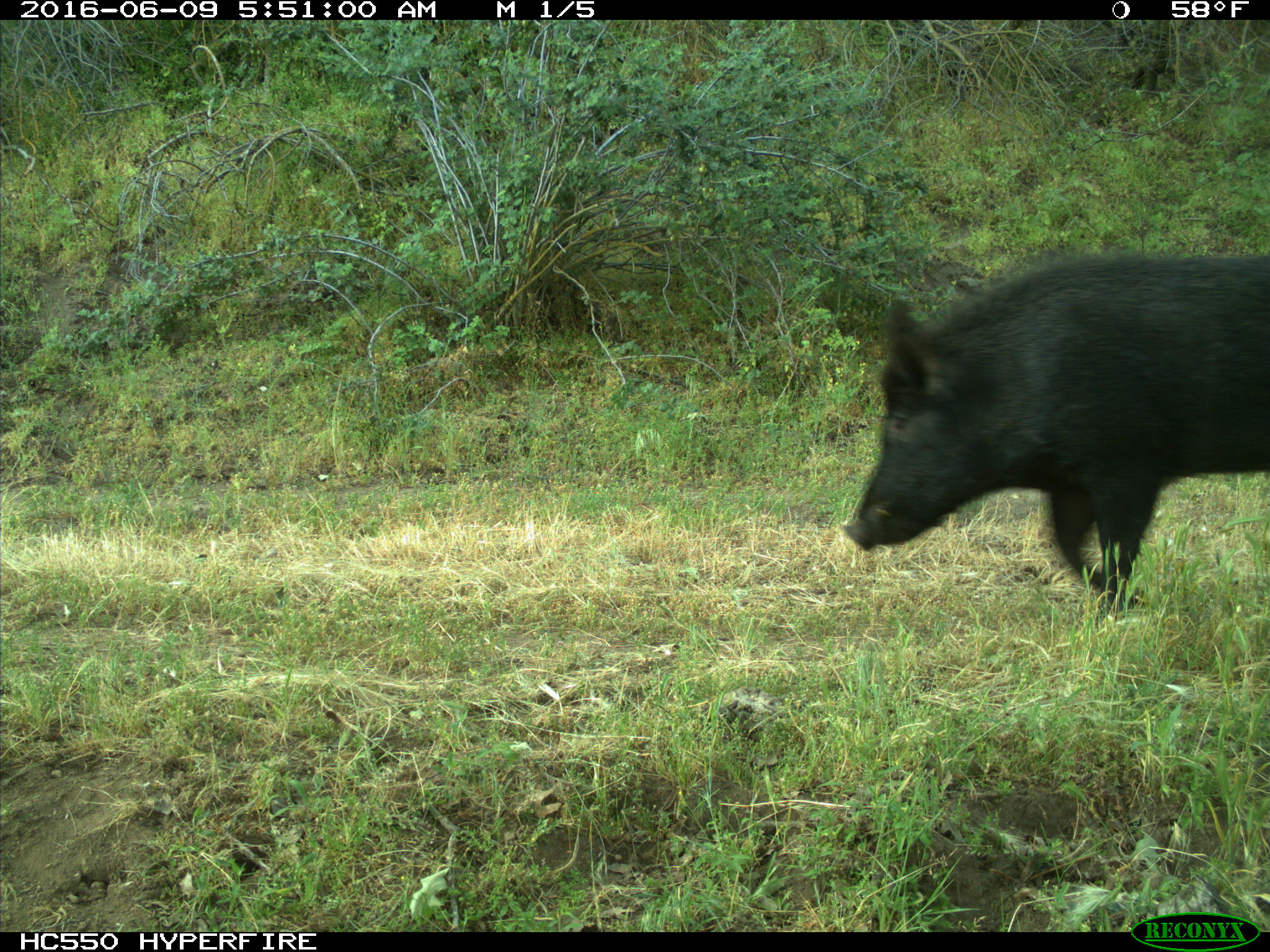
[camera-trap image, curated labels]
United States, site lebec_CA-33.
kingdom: Animalia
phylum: Chordata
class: Mammalia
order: Artiodactyla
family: Suidae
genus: Sus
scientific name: Sus scrofa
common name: wild boar